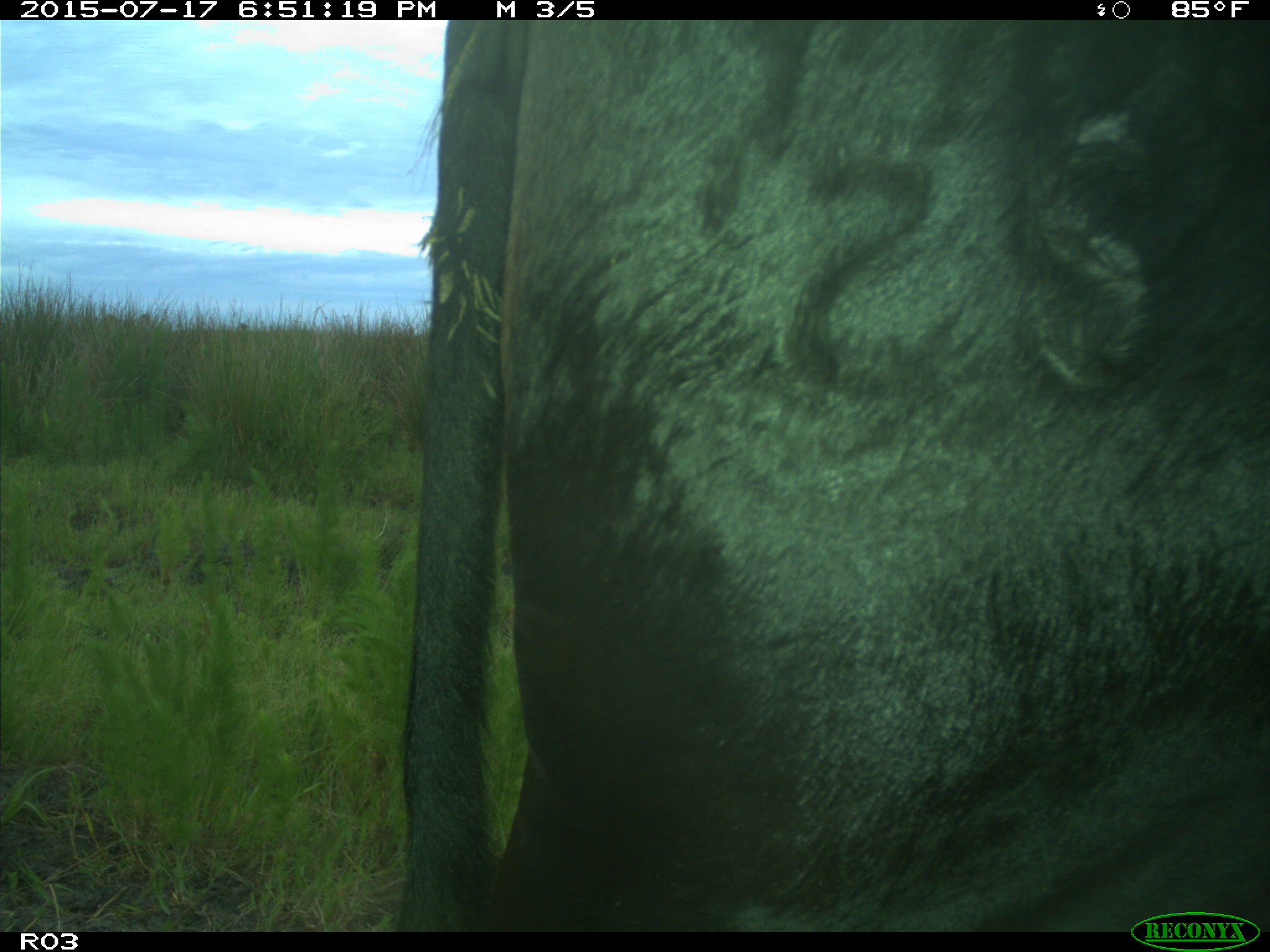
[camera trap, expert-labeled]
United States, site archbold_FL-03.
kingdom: Animalia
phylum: Chordata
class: Mammalia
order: Artiodactyla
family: Bovidae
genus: Bos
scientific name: Bos taurus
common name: domestic cow